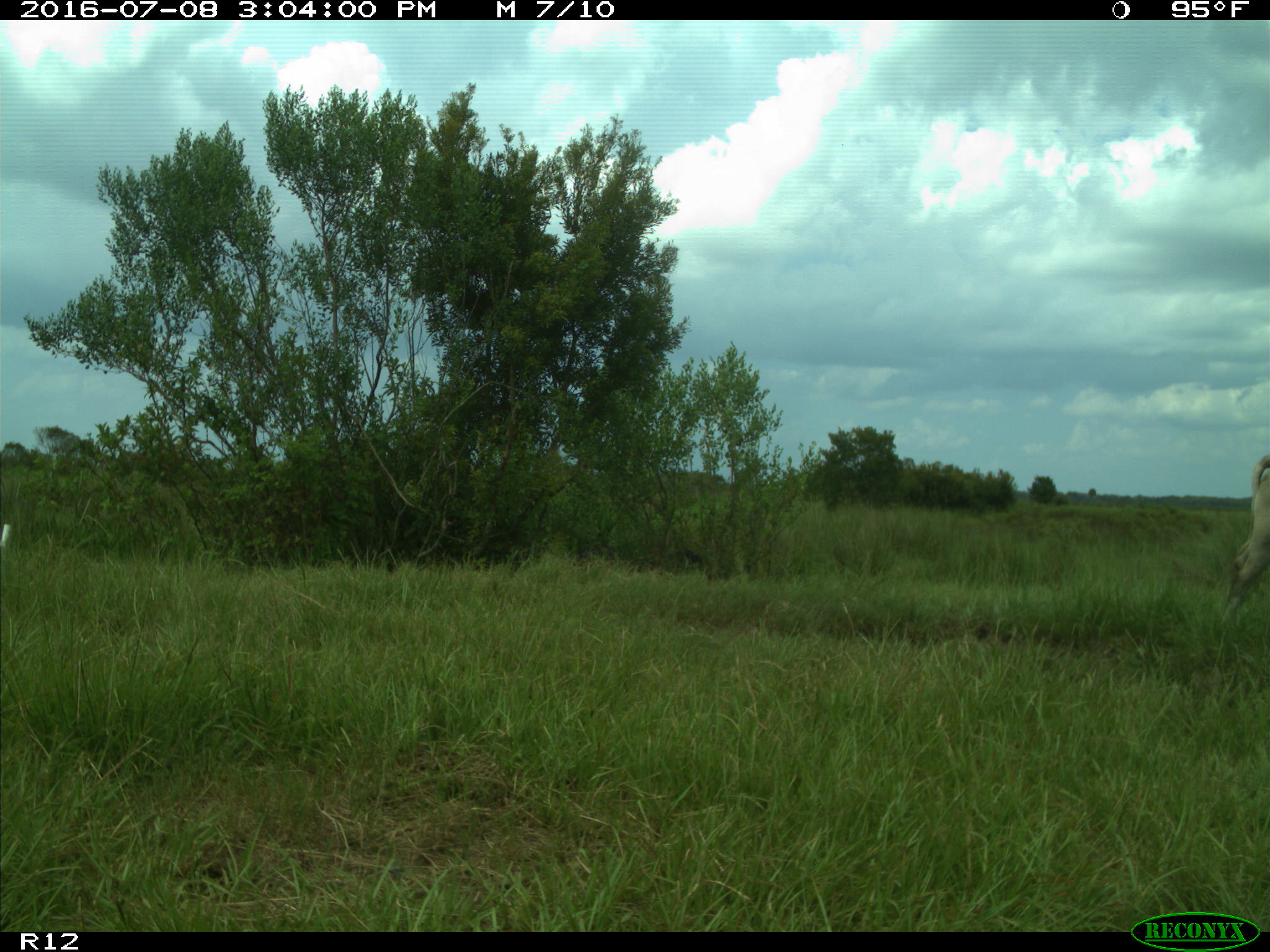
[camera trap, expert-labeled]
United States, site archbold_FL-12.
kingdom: Animalia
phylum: Chordata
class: Mammalia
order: Artiodactyla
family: Bovidae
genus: Bos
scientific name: Bos taurus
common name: domestic cow